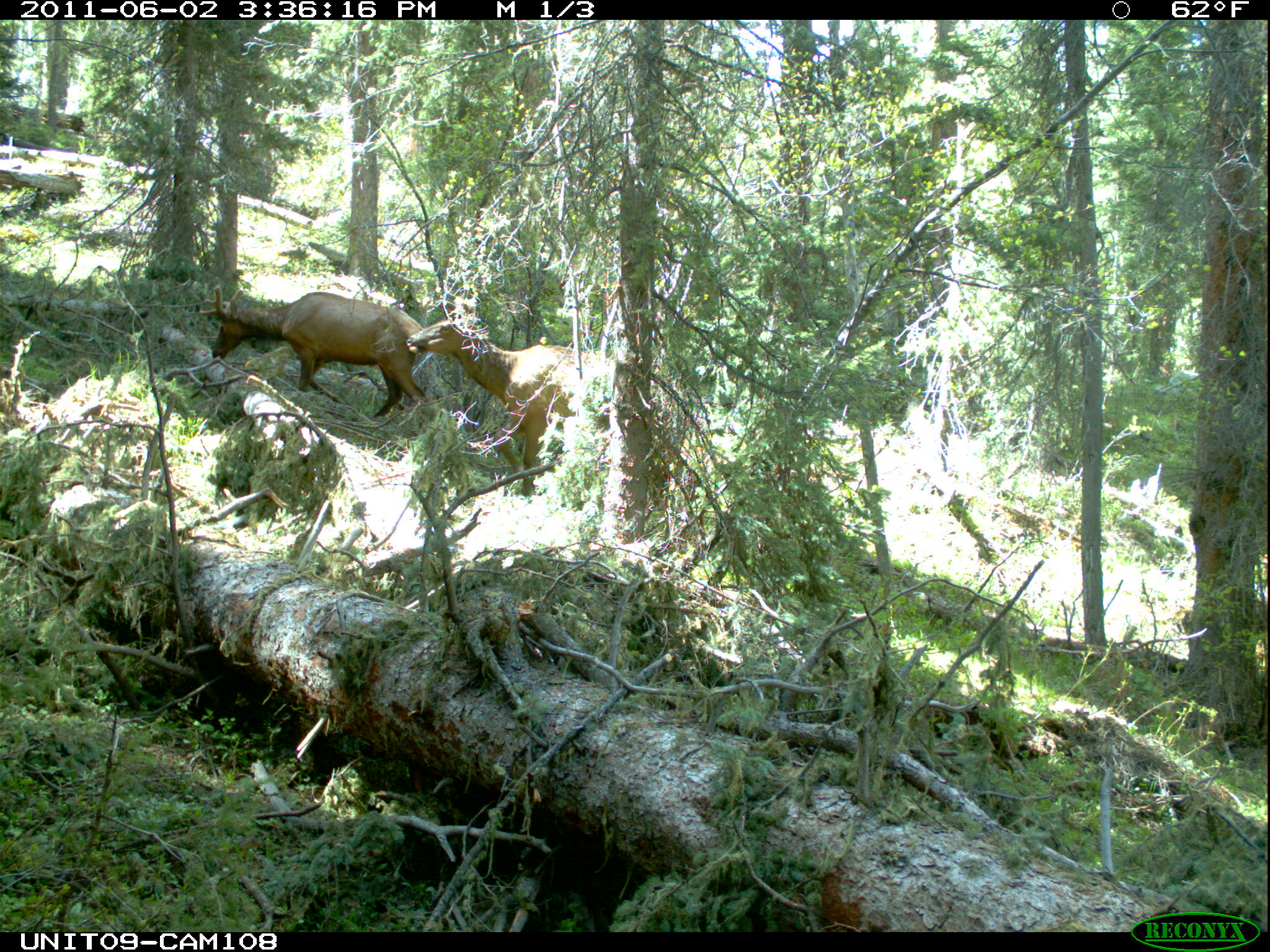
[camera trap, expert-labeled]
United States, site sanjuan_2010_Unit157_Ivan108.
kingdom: Animalia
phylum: Chordata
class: Mammalia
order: Artiodactyla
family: Cervidae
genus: Cervus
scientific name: Cervus elaphus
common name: red deer